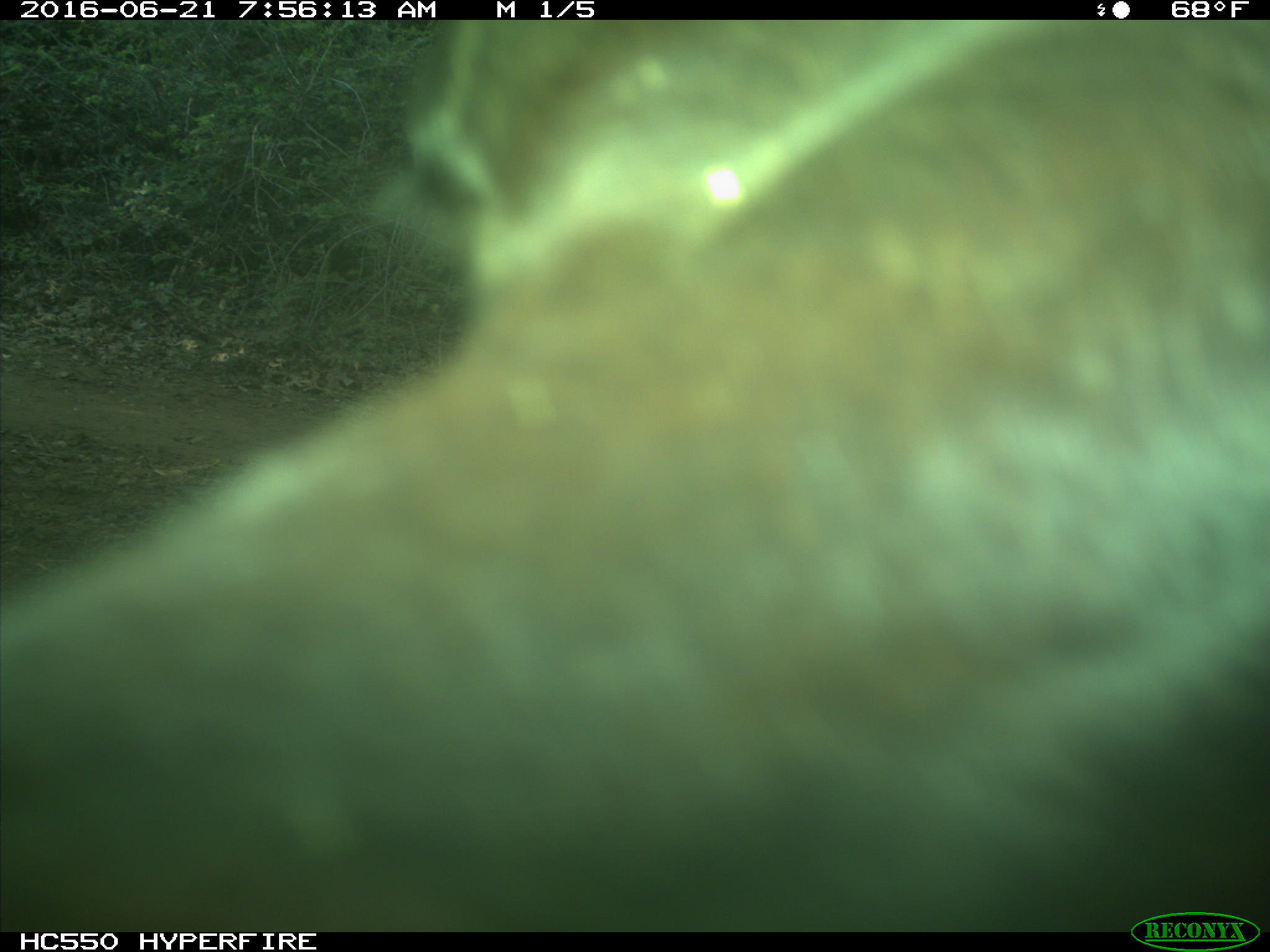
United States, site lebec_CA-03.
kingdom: Animalia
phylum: Chordata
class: Mammalia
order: Artiodactyla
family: Bovidae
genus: Bos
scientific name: Bos taurus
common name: domestic cow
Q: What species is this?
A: Bos taurus (domestic cow).